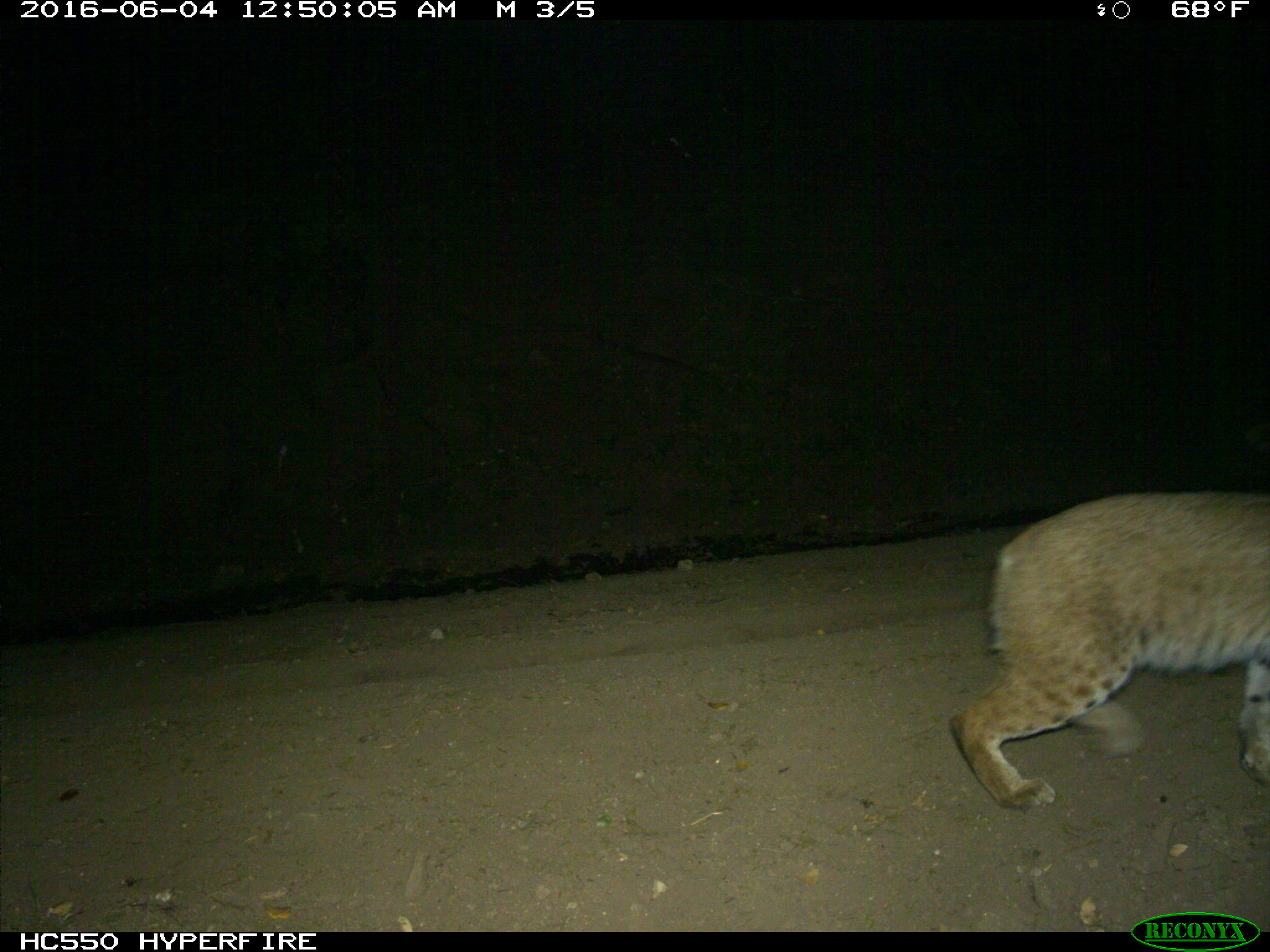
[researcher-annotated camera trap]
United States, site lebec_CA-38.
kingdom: Animalia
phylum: Chordata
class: Mammalia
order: Carnivora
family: Felidae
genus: Lynx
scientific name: Lynx rufus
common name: bobcat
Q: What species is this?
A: Lynx rufus (bobcat).